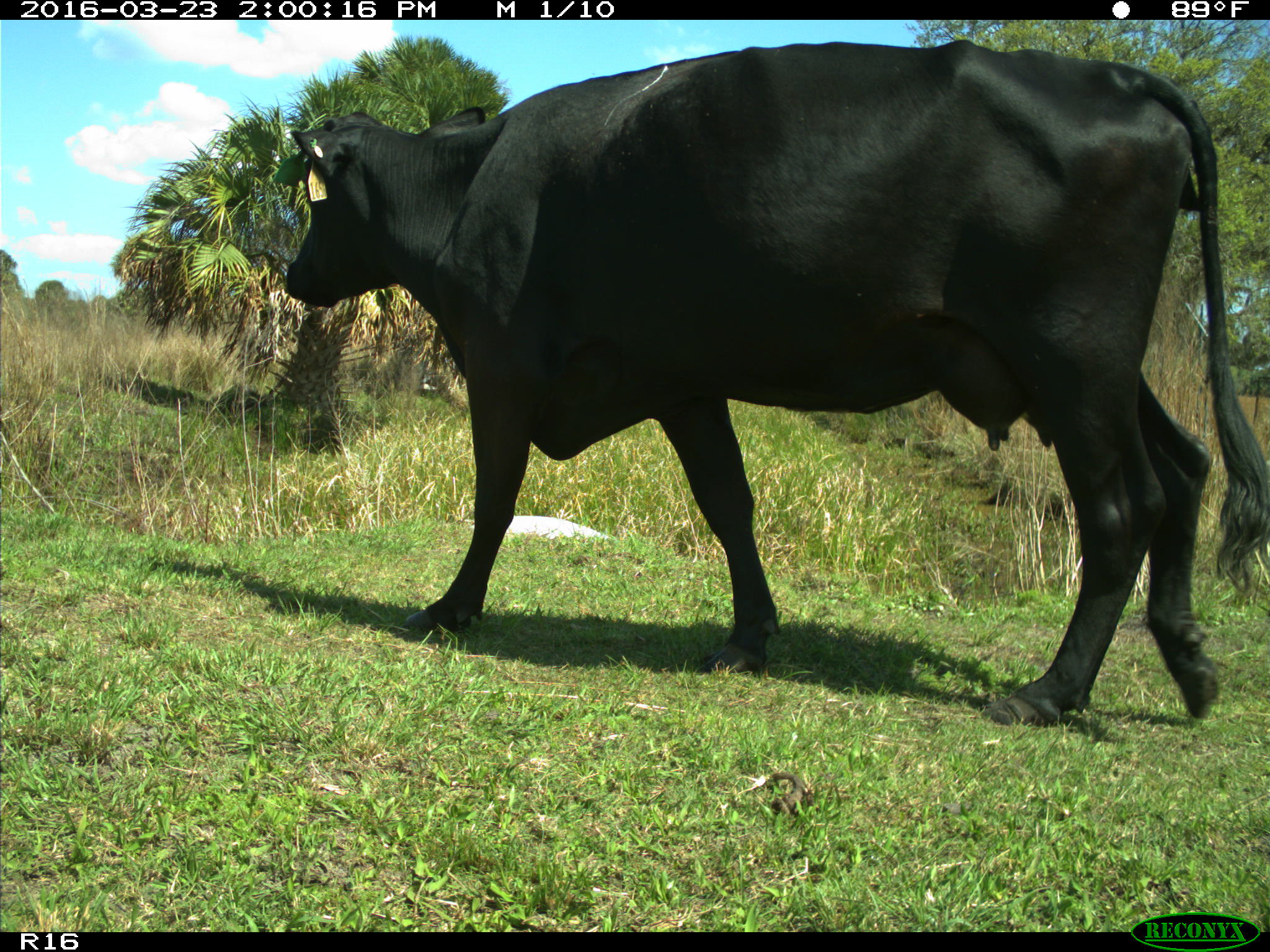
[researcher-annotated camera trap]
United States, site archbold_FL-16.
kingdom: Animalia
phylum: Chordata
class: Mammalia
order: Artiodactyla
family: Bovidae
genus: Bos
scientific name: Bos taurus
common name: domestic cow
Bos taurus (domestic cow).